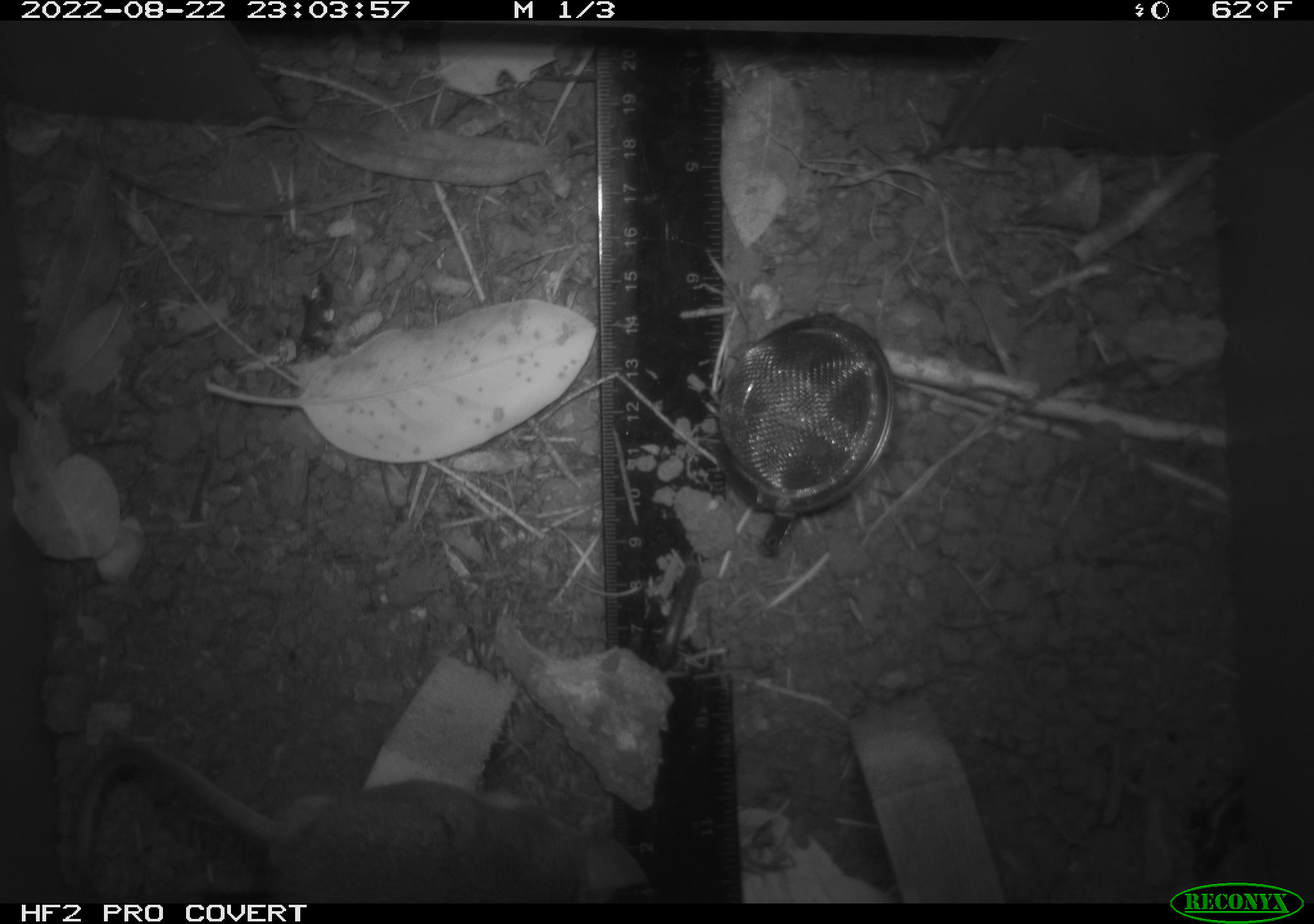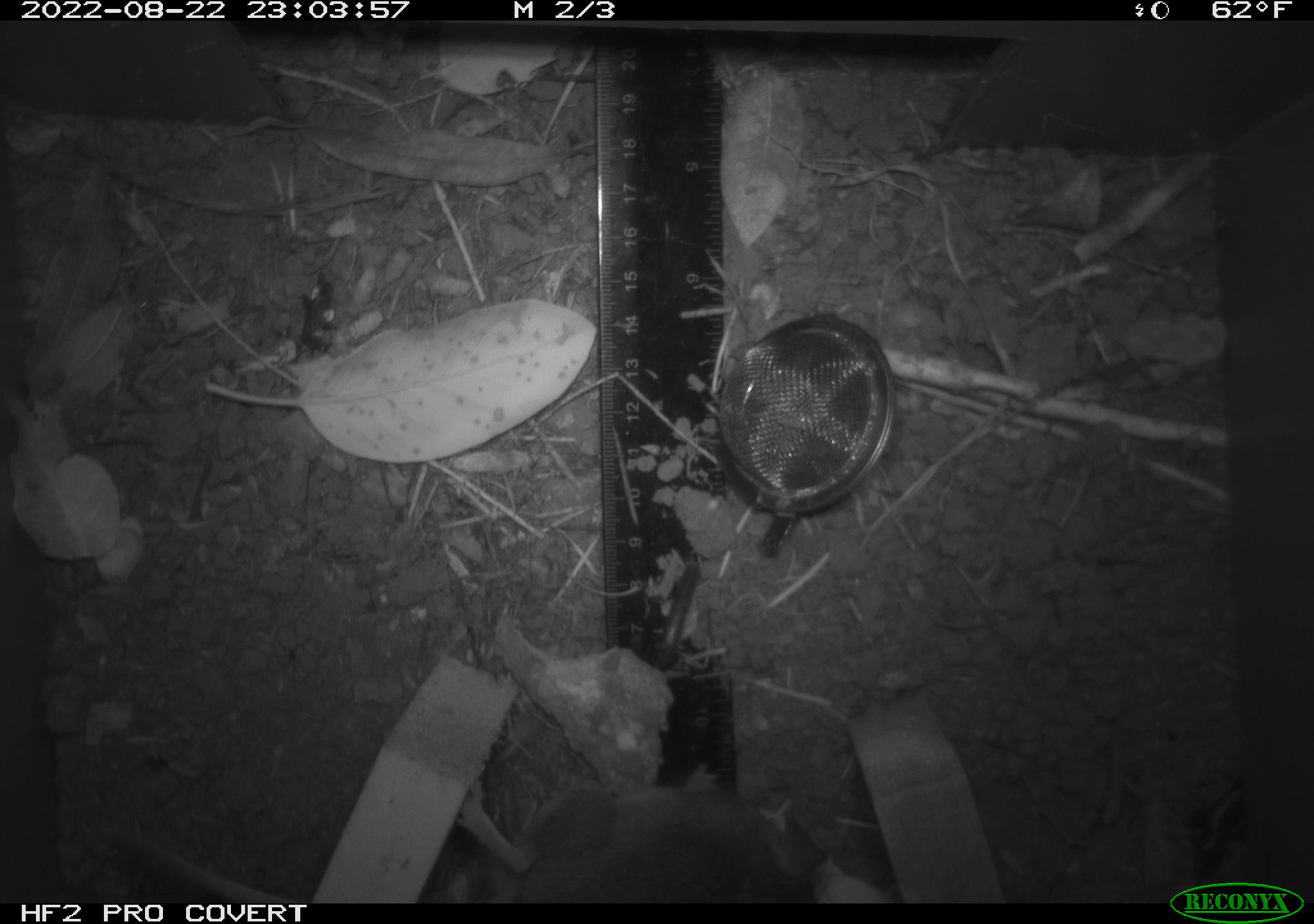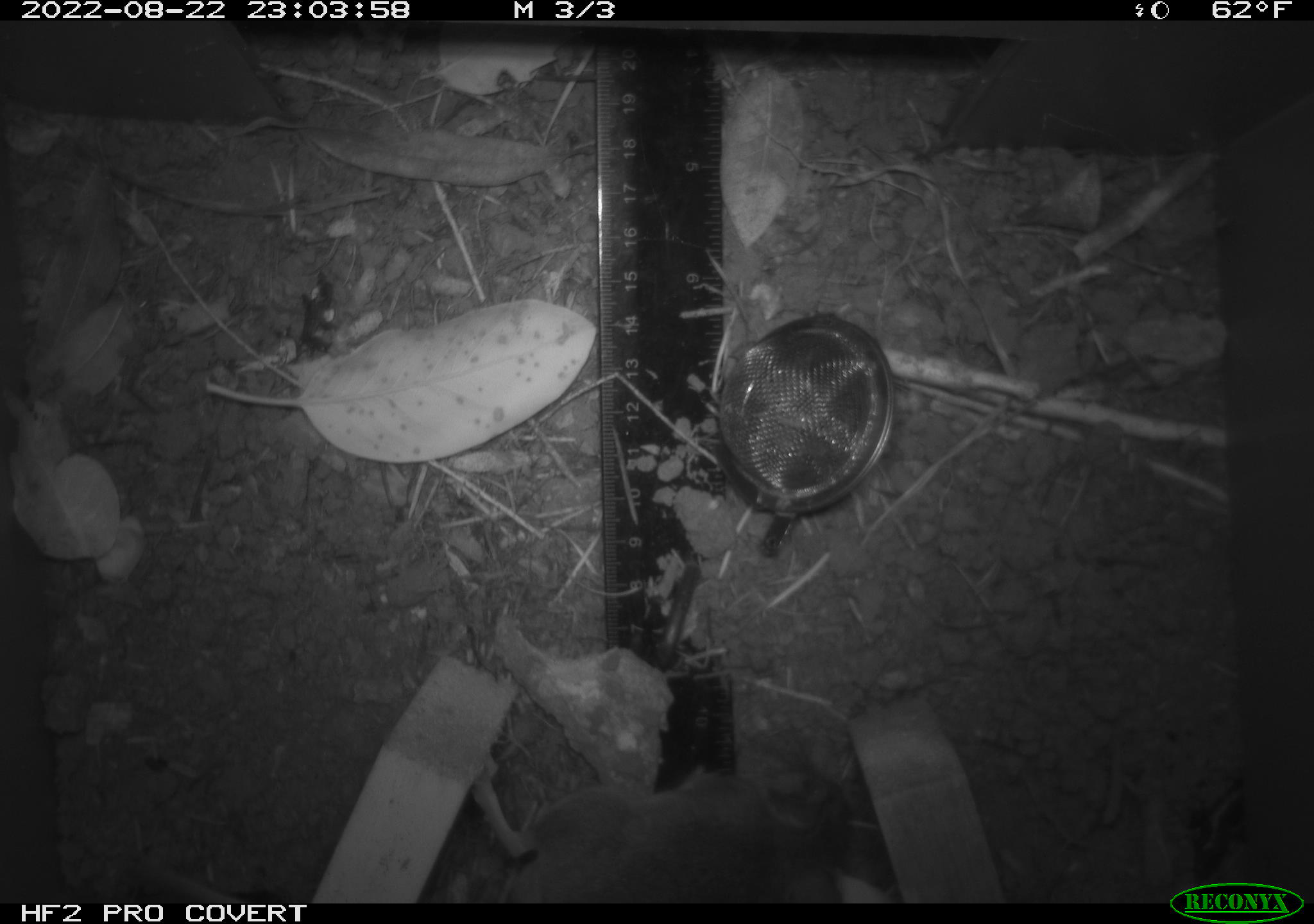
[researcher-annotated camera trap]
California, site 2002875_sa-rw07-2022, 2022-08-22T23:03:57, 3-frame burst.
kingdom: Animalia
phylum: Chordata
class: Mammalia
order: Rodentia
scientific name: Rodentia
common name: mouse species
Mouse species (Rodentia).